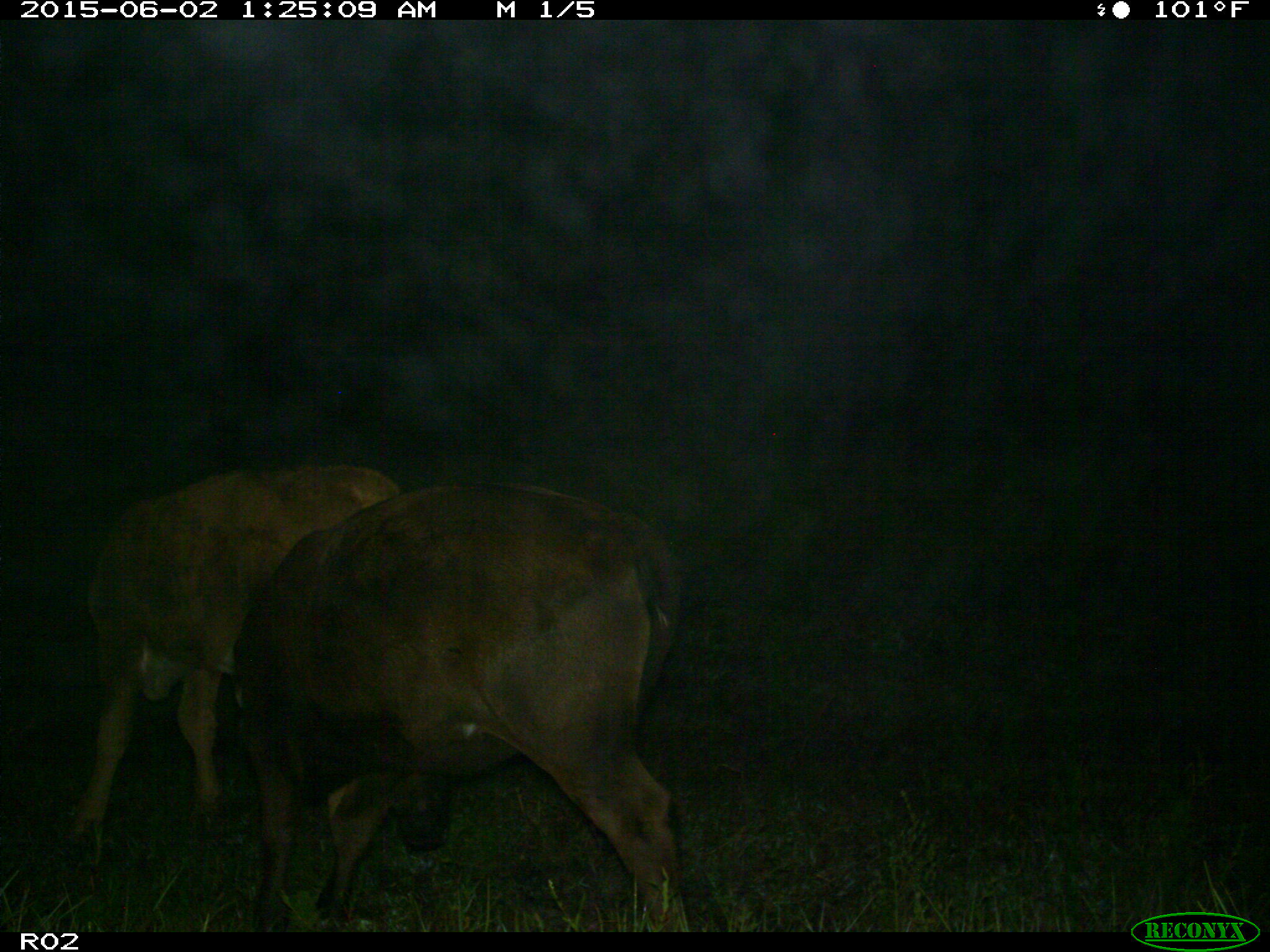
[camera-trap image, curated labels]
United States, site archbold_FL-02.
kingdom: Animalia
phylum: Chordata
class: Mammalia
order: Artiodactyla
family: Bovidae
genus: Bos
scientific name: Bos taurus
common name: domestic cow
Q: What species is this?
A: Bos taurus (domestic cow).